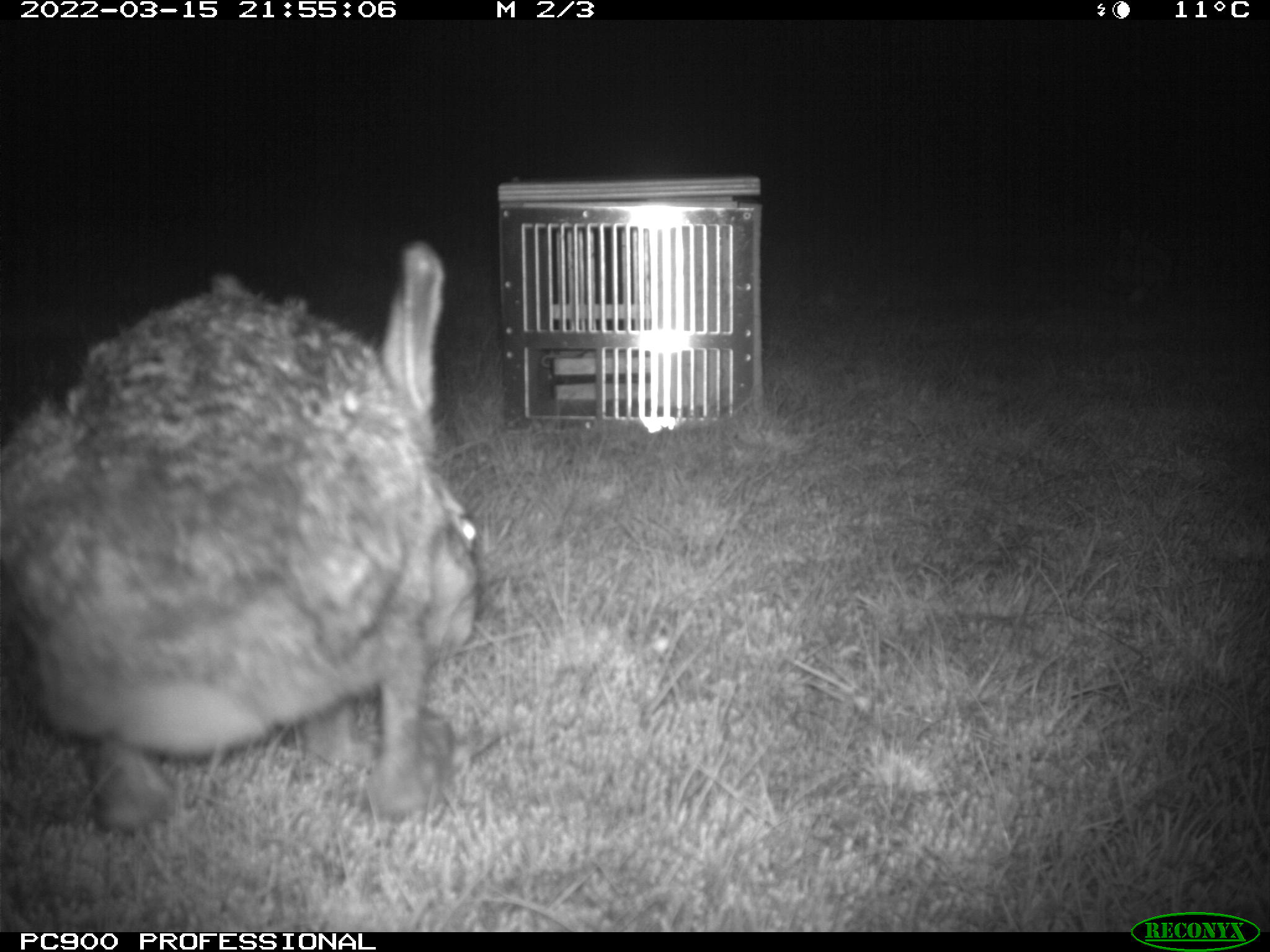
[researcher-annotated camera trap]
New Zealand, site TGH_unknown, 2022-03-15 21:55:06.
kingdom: Animalia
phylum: Chordata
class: Mammalia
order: Lagomorpha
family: Leporidae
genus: Lepus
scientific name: Lepus europaeus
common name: brown hare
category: hare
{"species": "hare (brown hare) (Lepus europaeus)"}